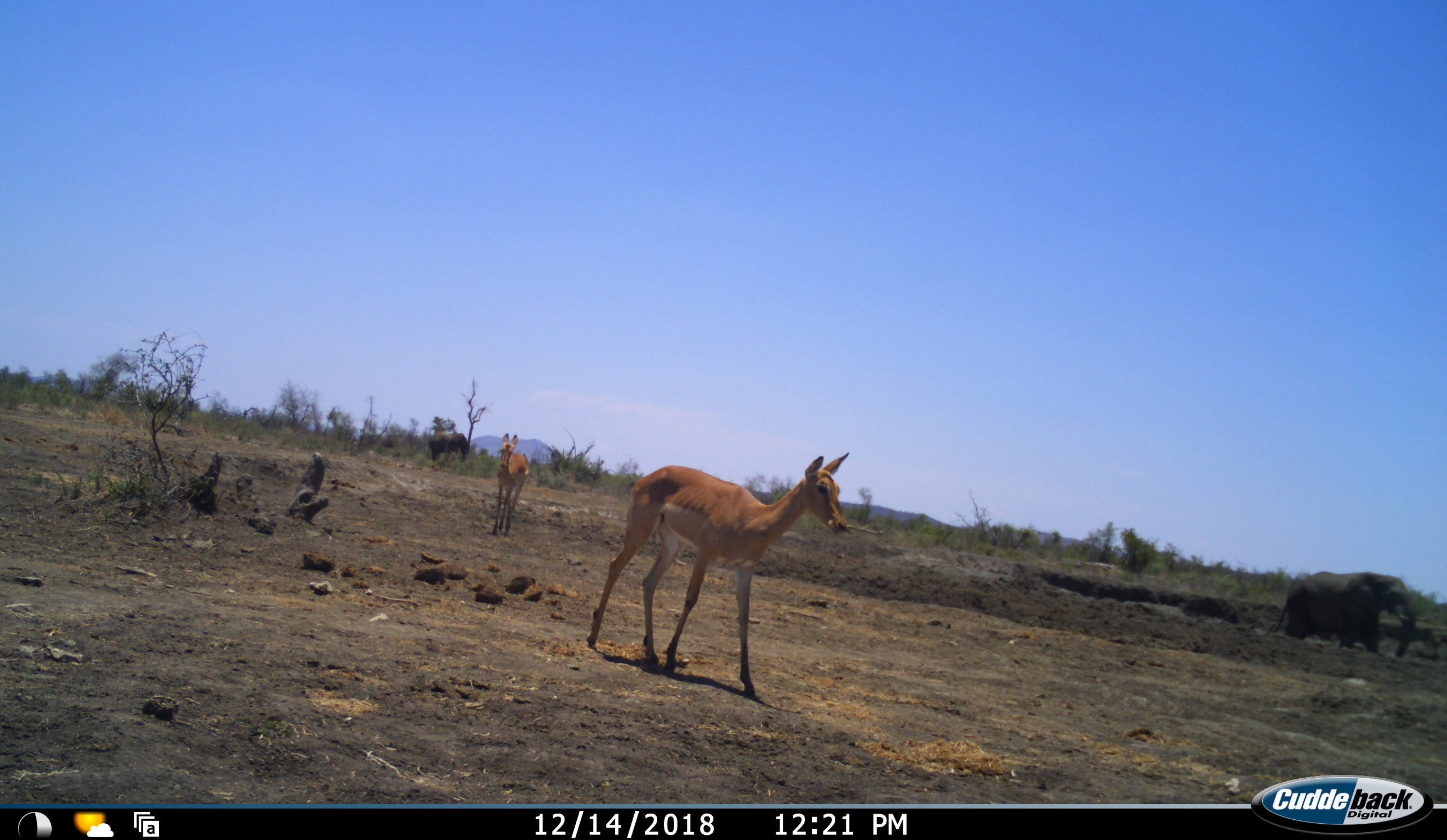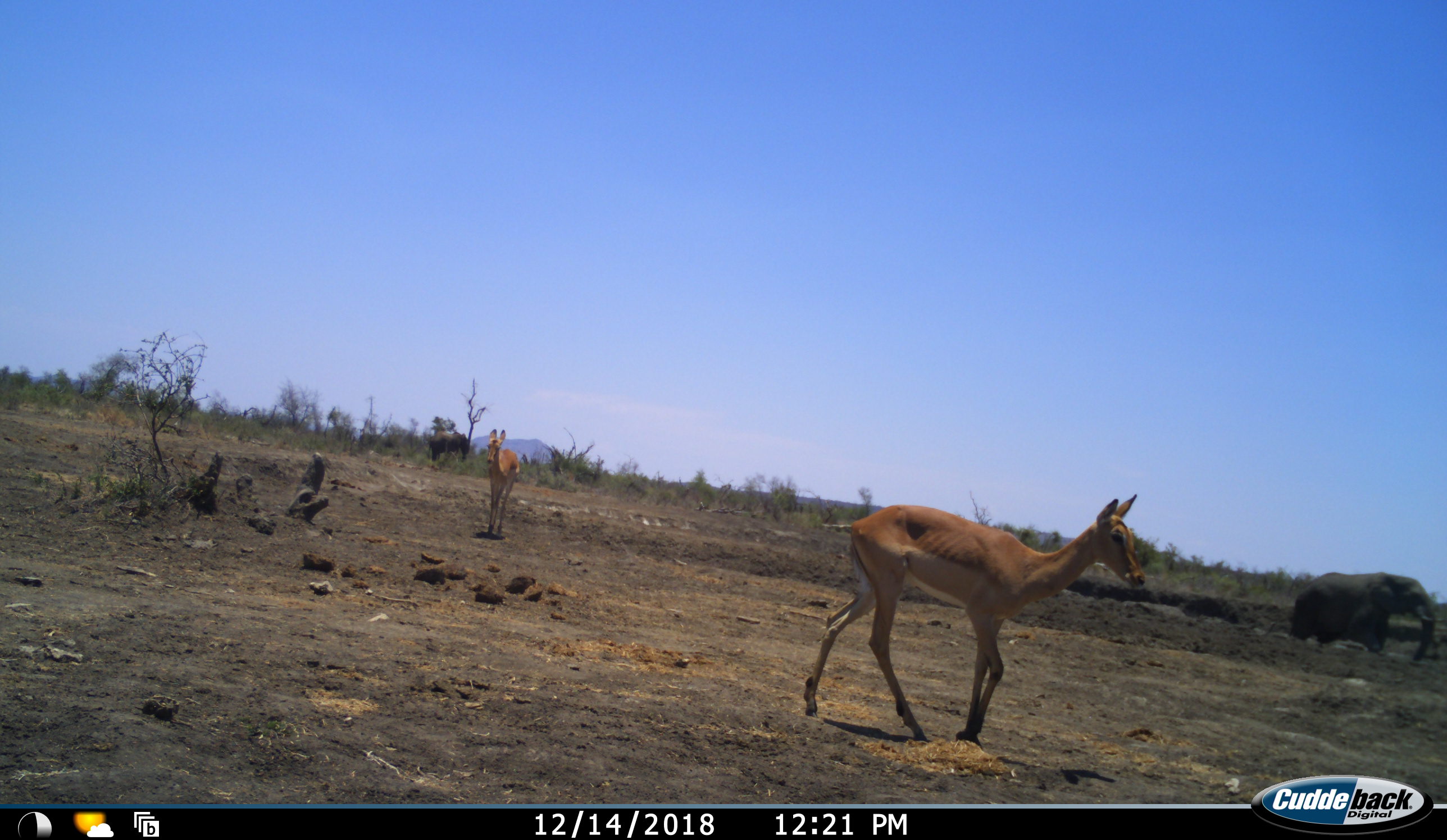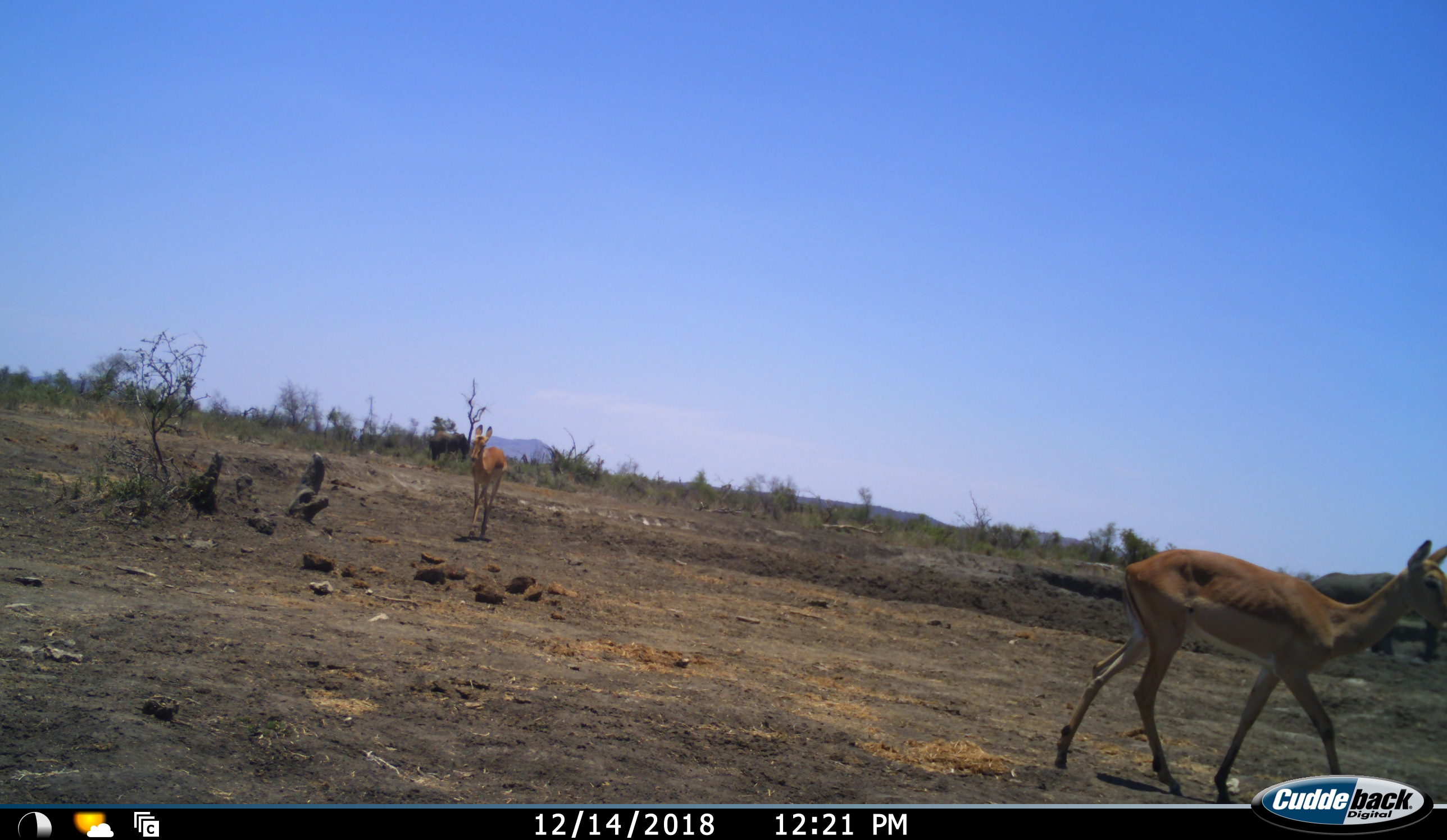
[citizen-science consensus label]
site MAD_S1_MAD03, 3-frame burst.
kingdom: Animalia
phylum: Chordata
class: Mammalia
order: Proboscidea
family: Elephantidae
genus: Loxodonta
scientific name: Loxodonta africana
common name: african bush elephant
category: elephant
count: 2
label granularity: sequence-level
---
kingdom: Animalia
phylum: Chordata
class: Mammalia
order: Artiodactyla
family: Bovidae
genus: Aepyceros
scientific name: Aepyceros melampus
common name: impala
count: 2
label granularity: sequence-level